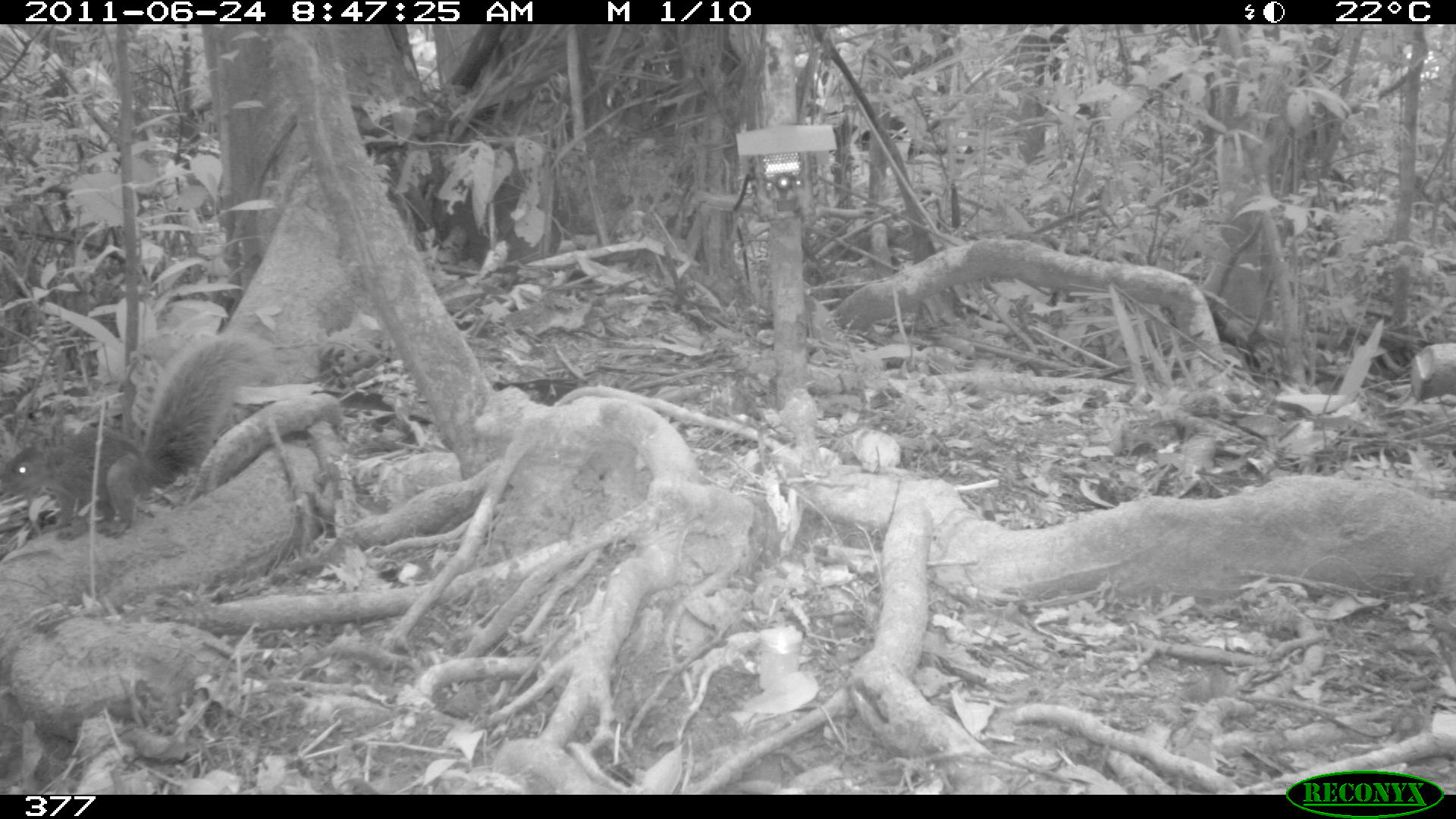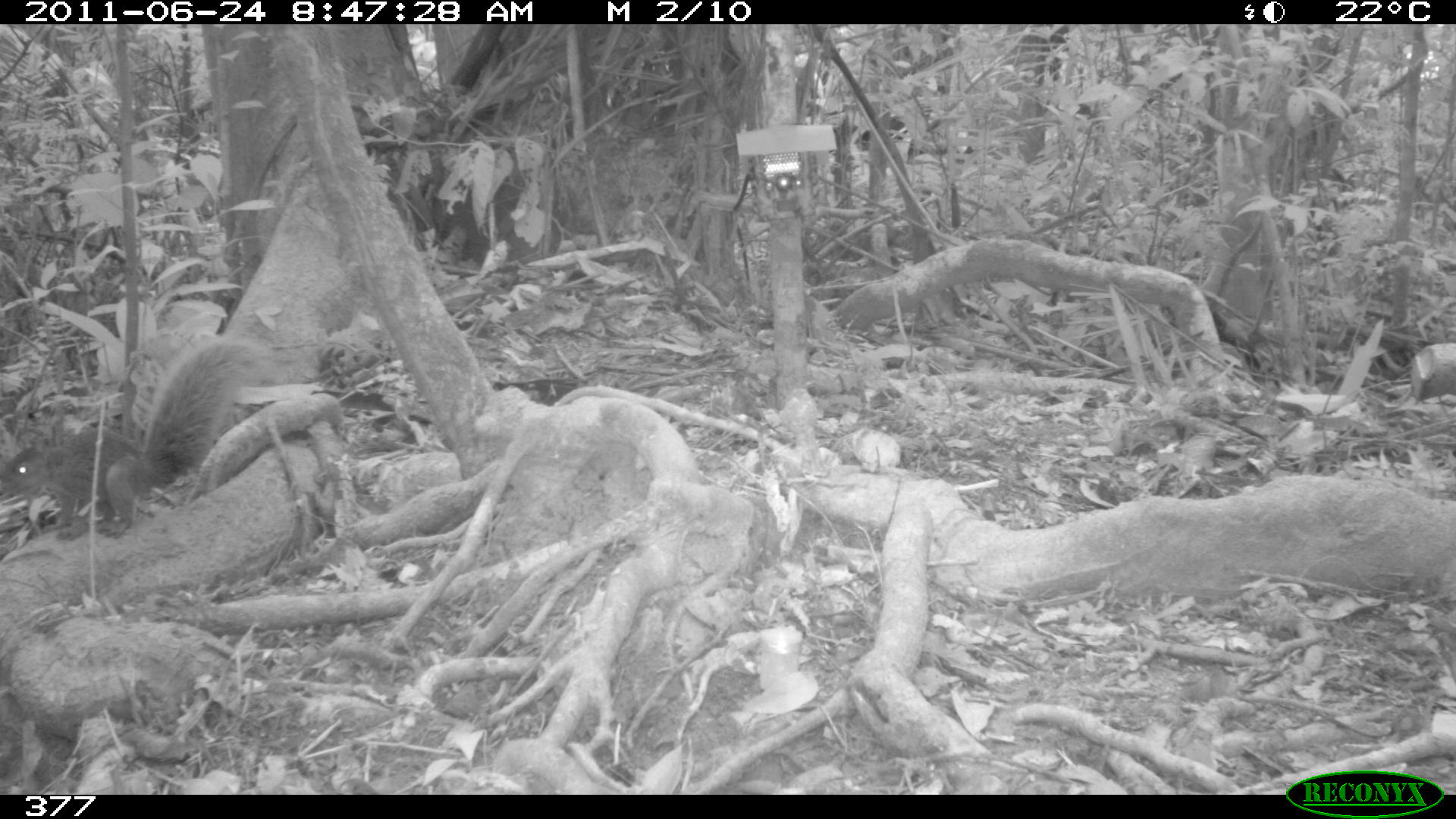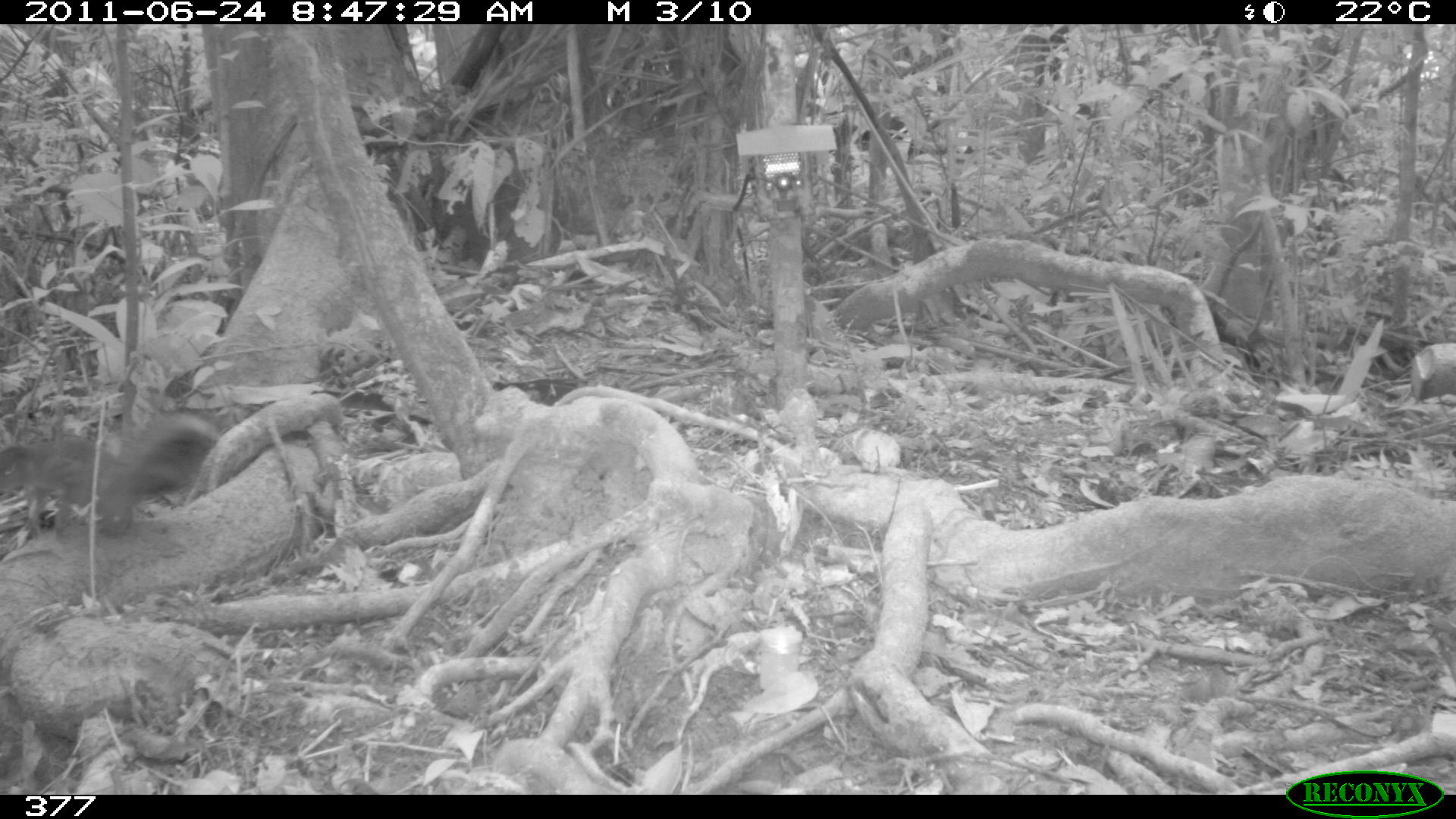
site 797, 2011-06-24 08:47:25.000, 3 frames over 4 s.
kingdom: Animalia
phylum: Chordata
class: Mammalia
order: Rodentia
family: Sciuridae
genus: Sciurus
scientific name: Sciurus spadiceus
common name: southern amazon red squirrel